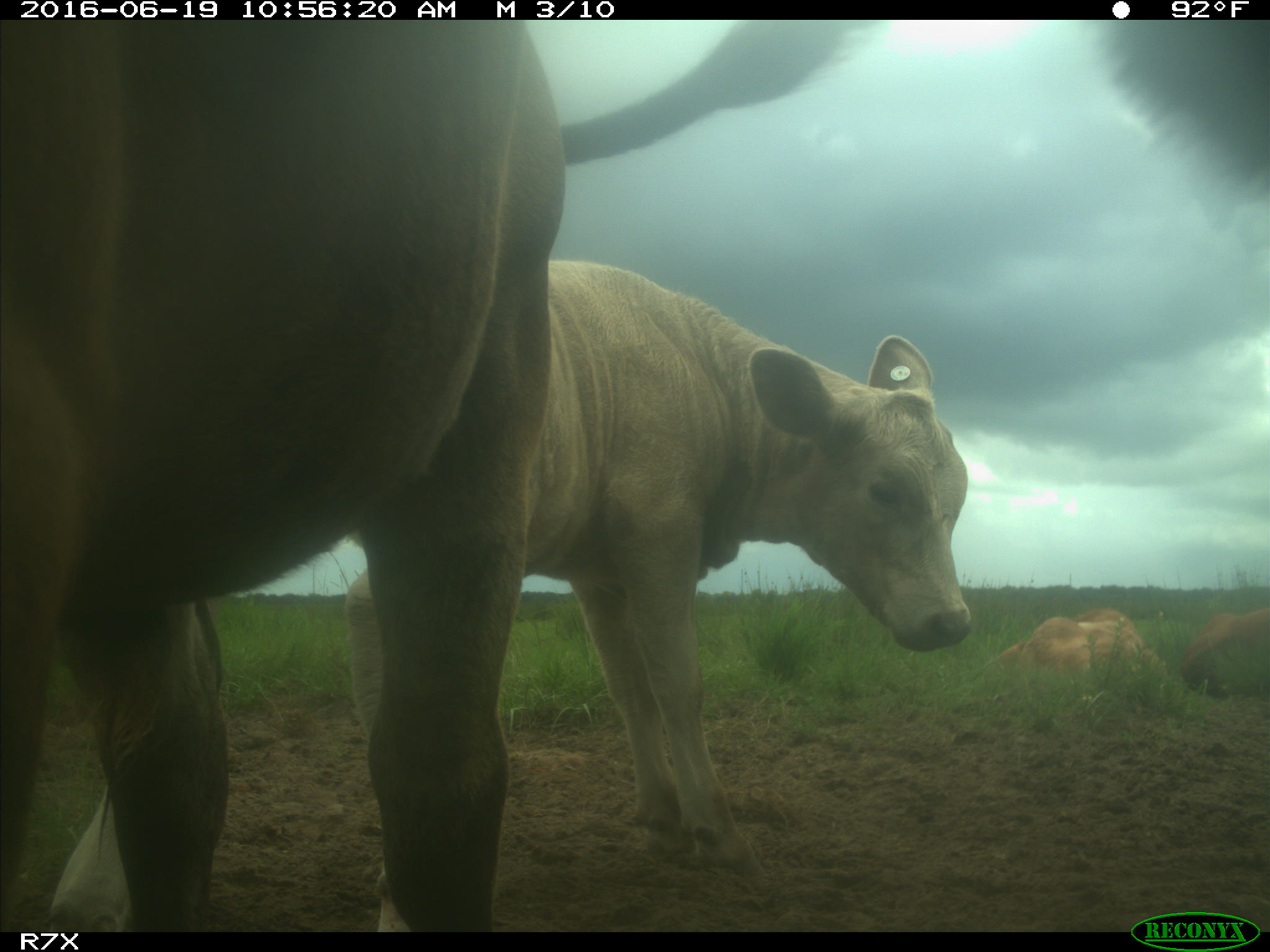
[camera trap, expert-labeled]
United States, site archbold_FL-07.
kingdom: Animalia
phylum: Chordata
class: Mammalia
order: Artiodactyla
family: Bovidae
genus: Bos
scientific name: Bos taurus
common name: domestic cow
Bos taurus (domestic cow).